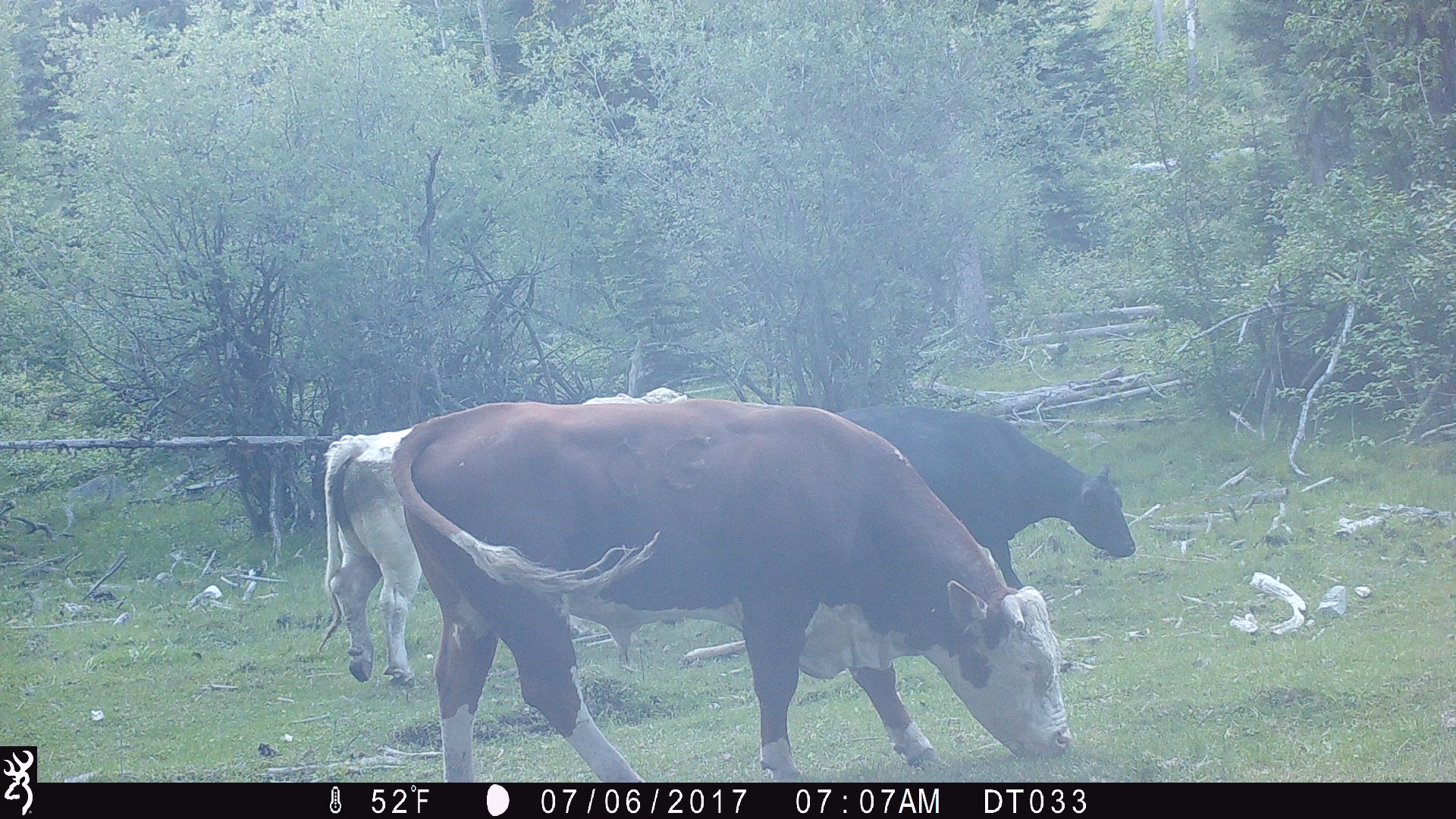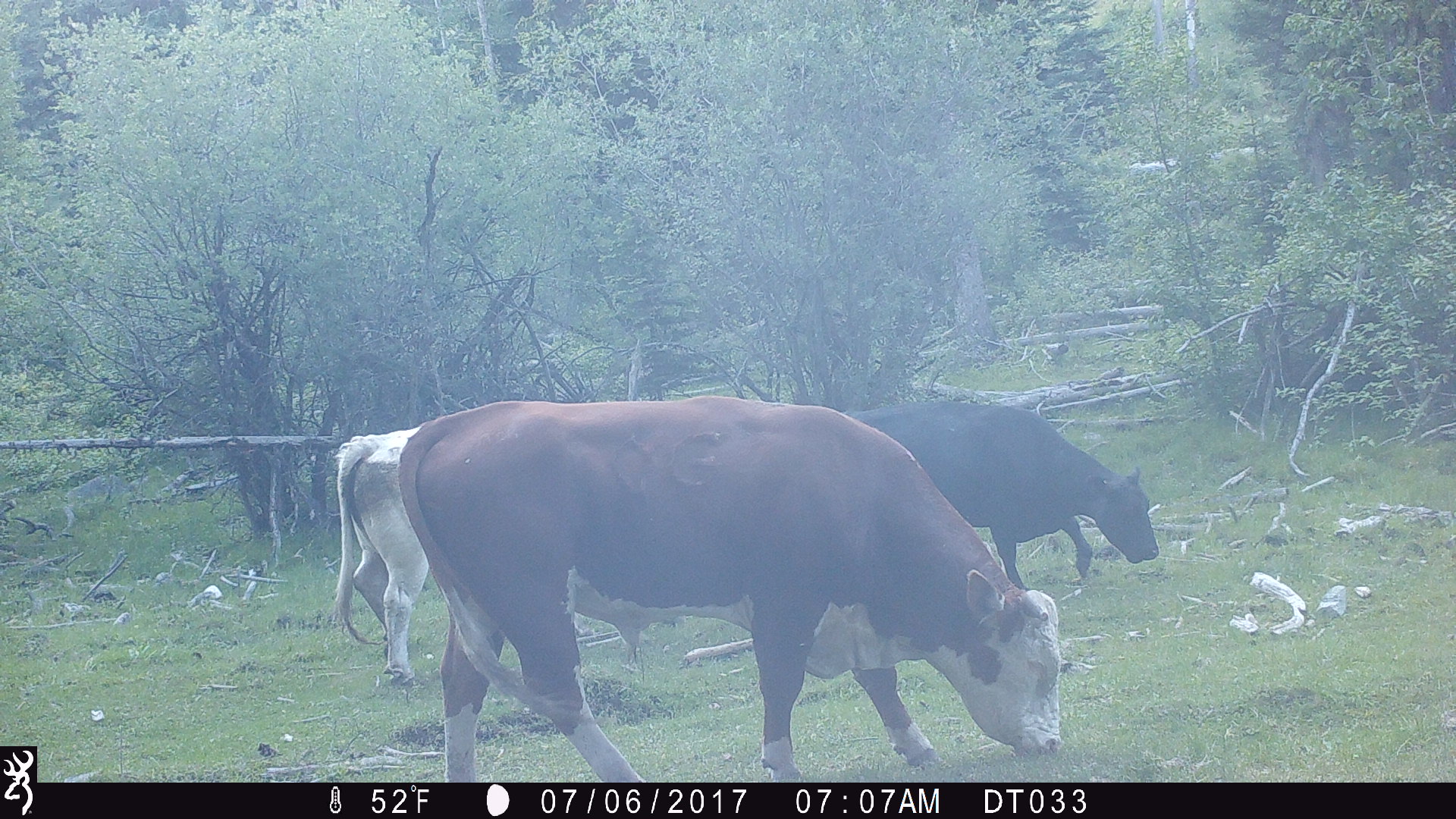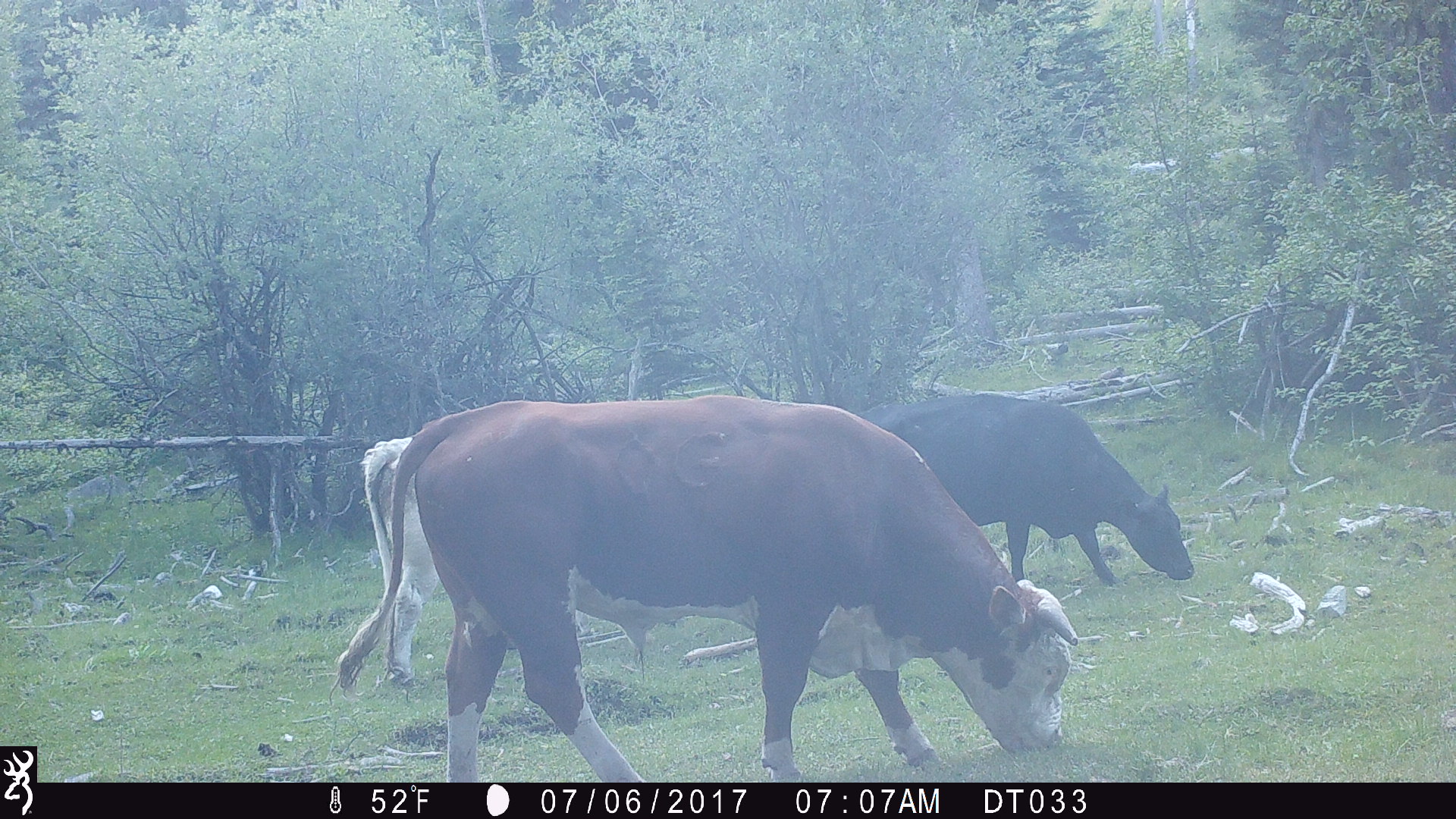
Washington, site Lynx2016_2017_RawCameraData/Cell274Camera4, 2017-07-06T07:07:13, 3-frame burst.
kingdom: Animalia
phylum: Chordata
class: Mammalia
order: Artiodactyla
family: Bovidae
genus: Bos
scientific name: Bos taurus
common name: domestic cattle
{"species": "domestic cattle (Bos taurus)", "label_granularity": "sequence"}